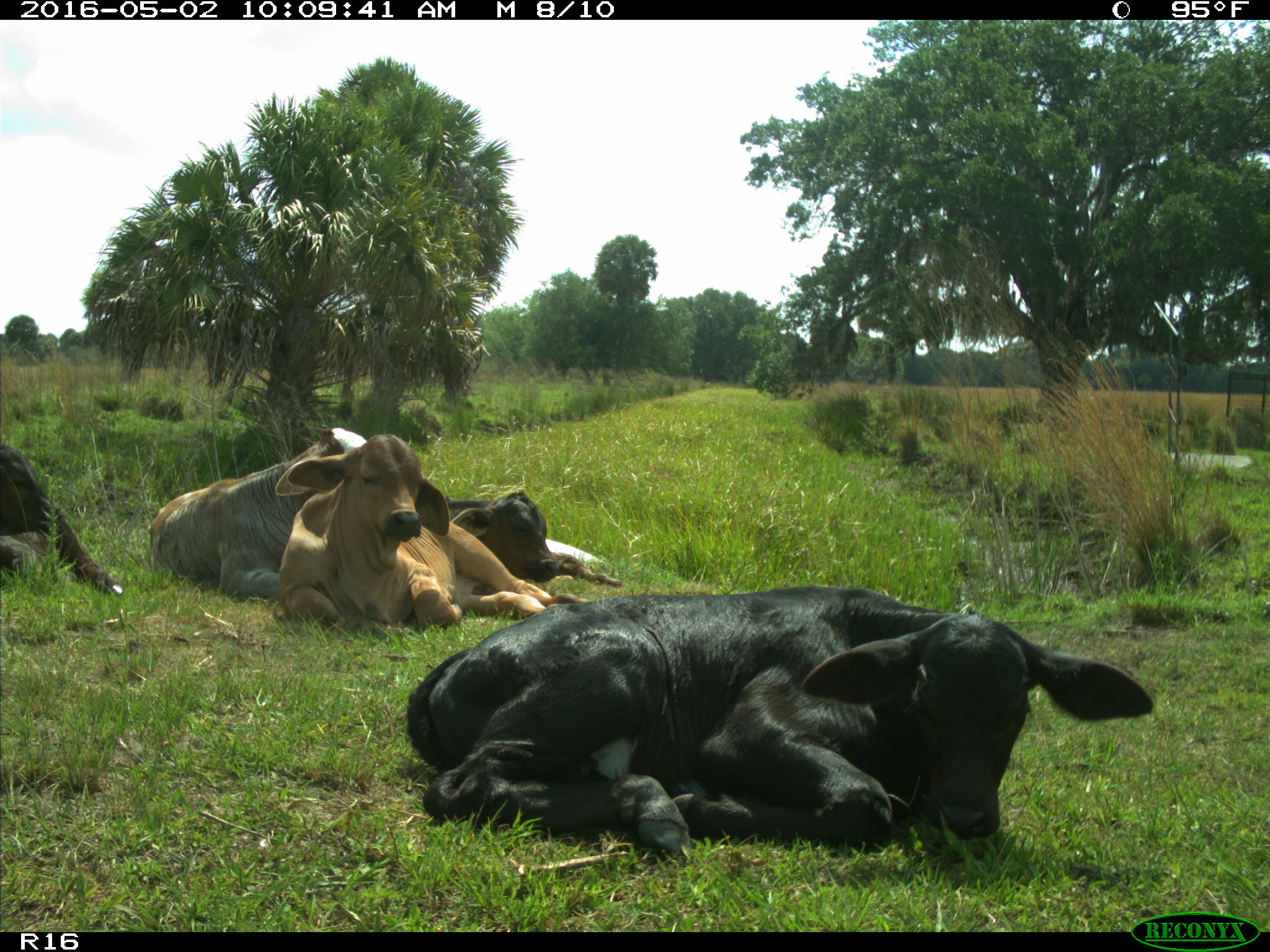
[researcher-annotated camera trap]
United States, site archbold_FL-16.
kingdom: Animalia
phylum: Chordata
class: Mammalia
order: Artiodactyla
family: Bovidae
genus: Bos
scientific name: Bos taurus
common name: domestic cow